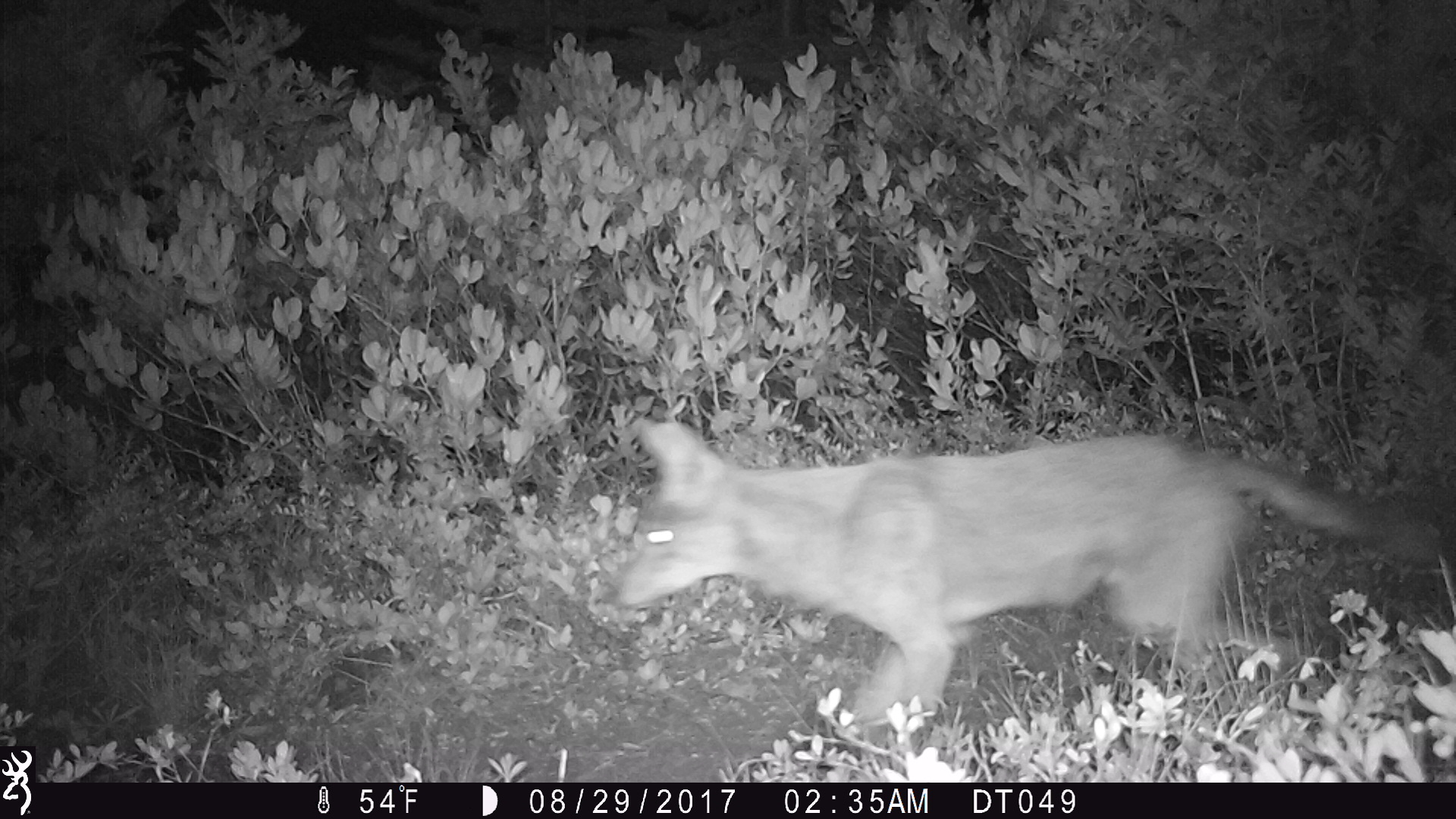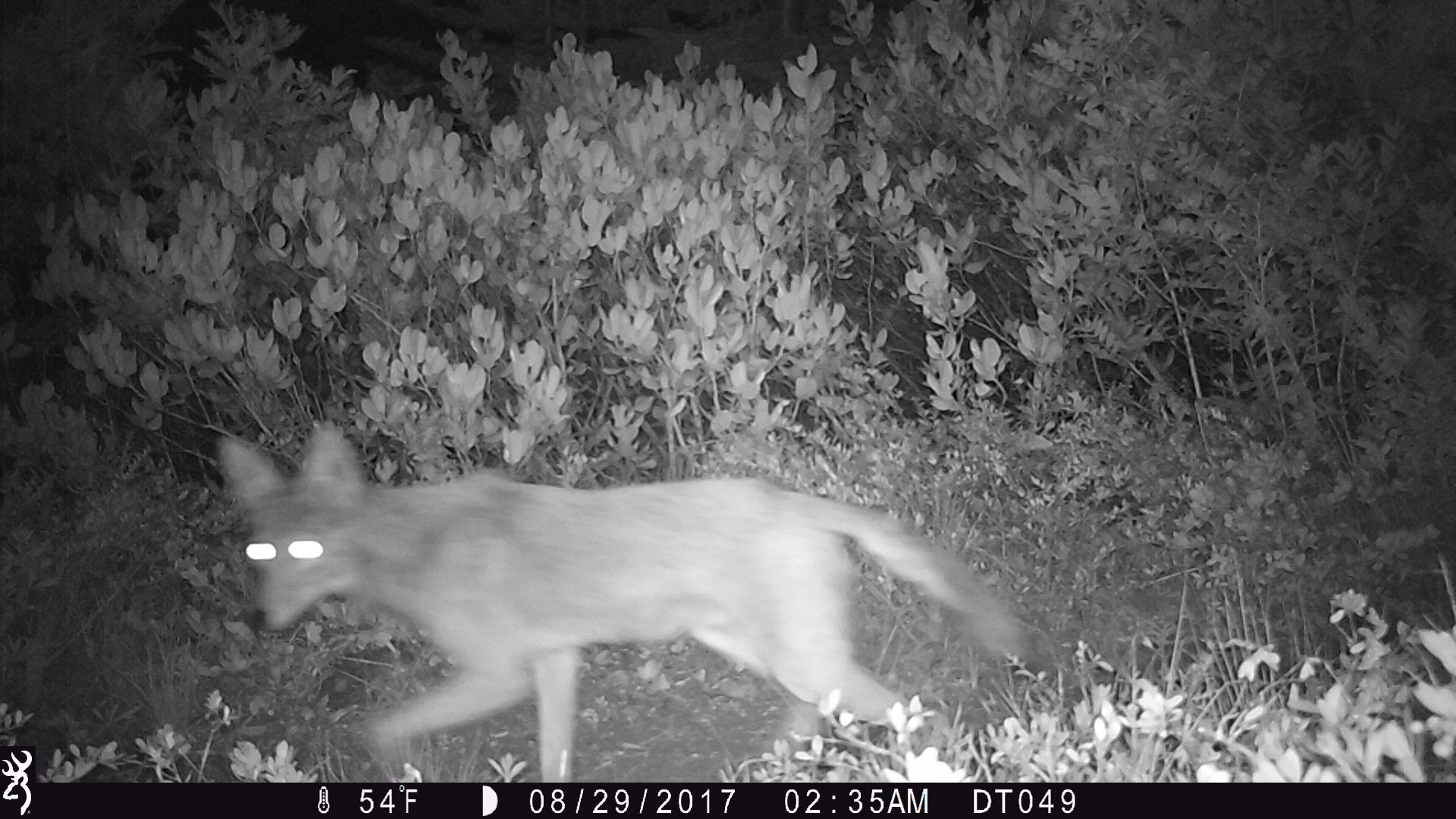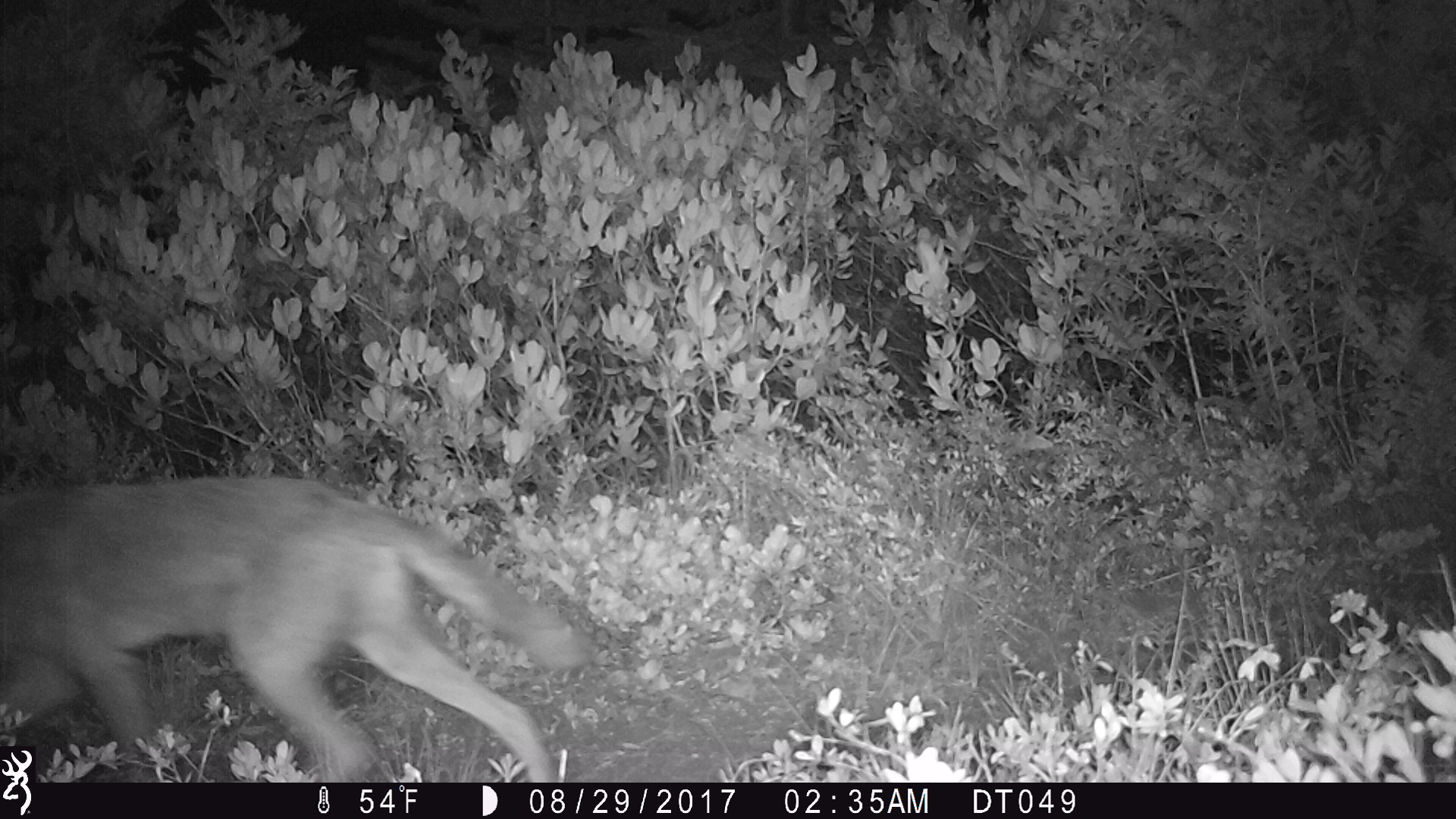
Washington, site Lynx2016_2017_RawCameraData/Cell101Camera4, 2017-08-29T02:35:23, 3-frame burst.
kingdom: Animalia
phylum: Chordata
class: Mammalia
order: Carnivora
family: Canidae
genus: Canis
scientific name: Canis latrans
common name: coyote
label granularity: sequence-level